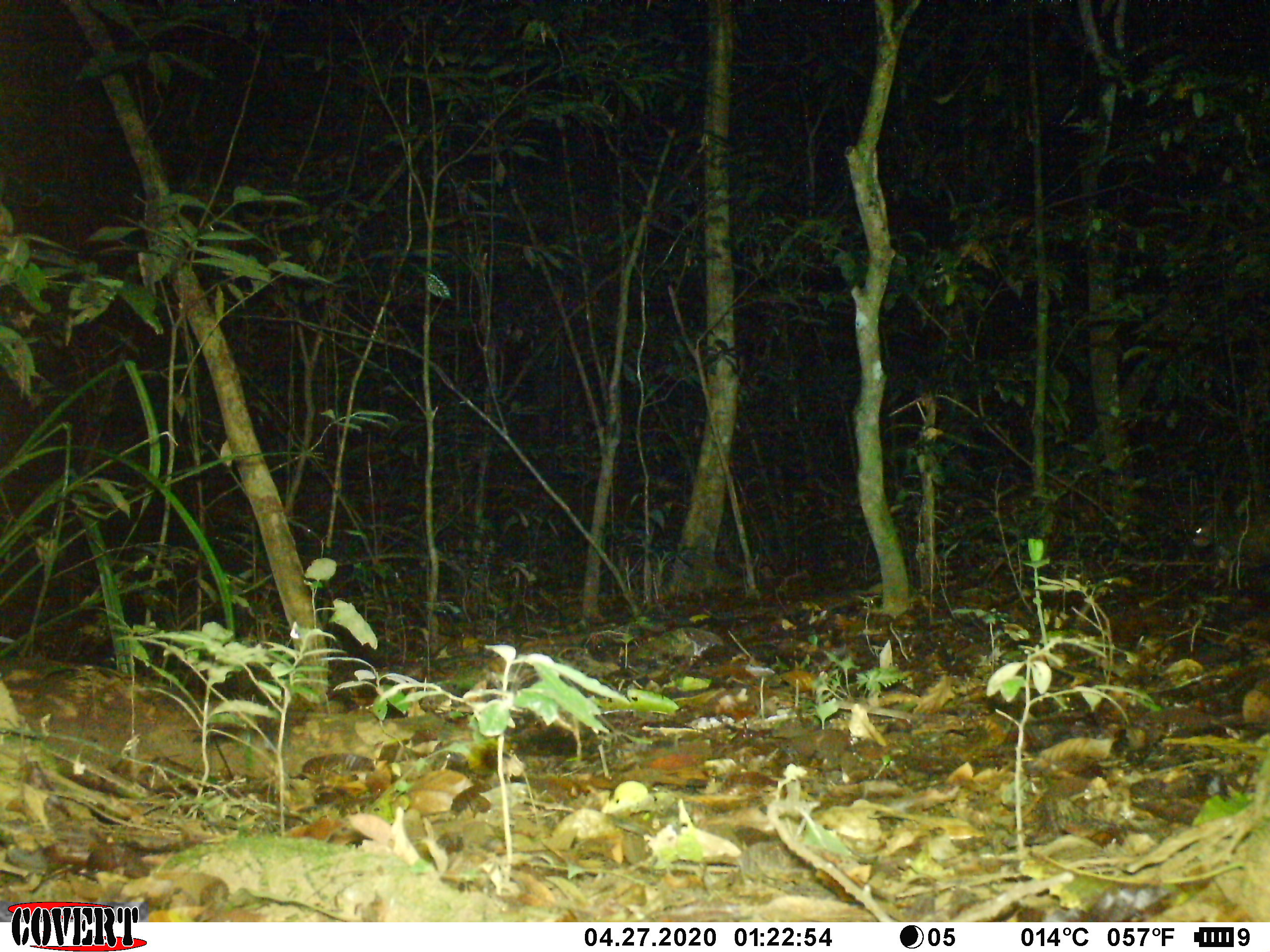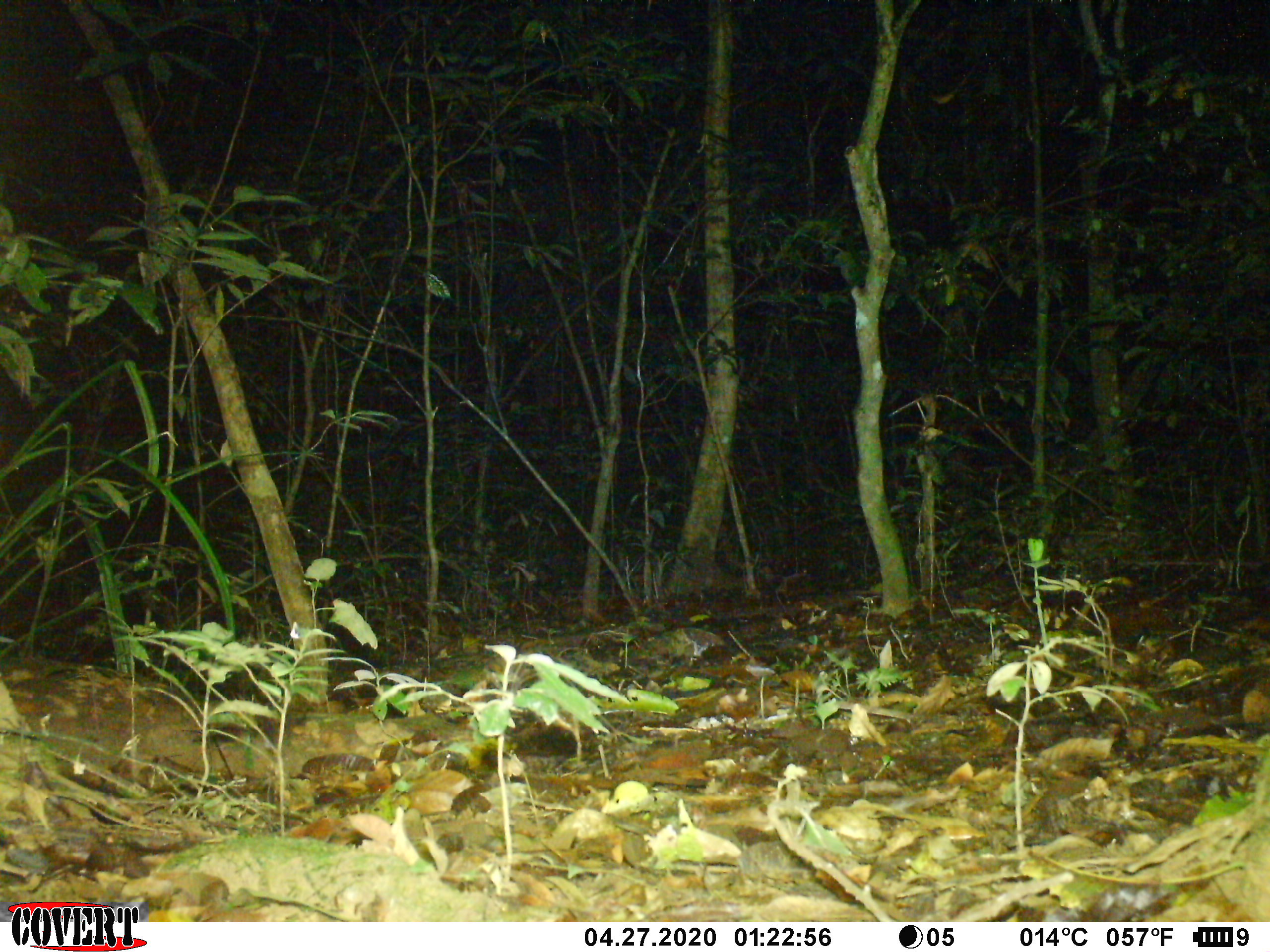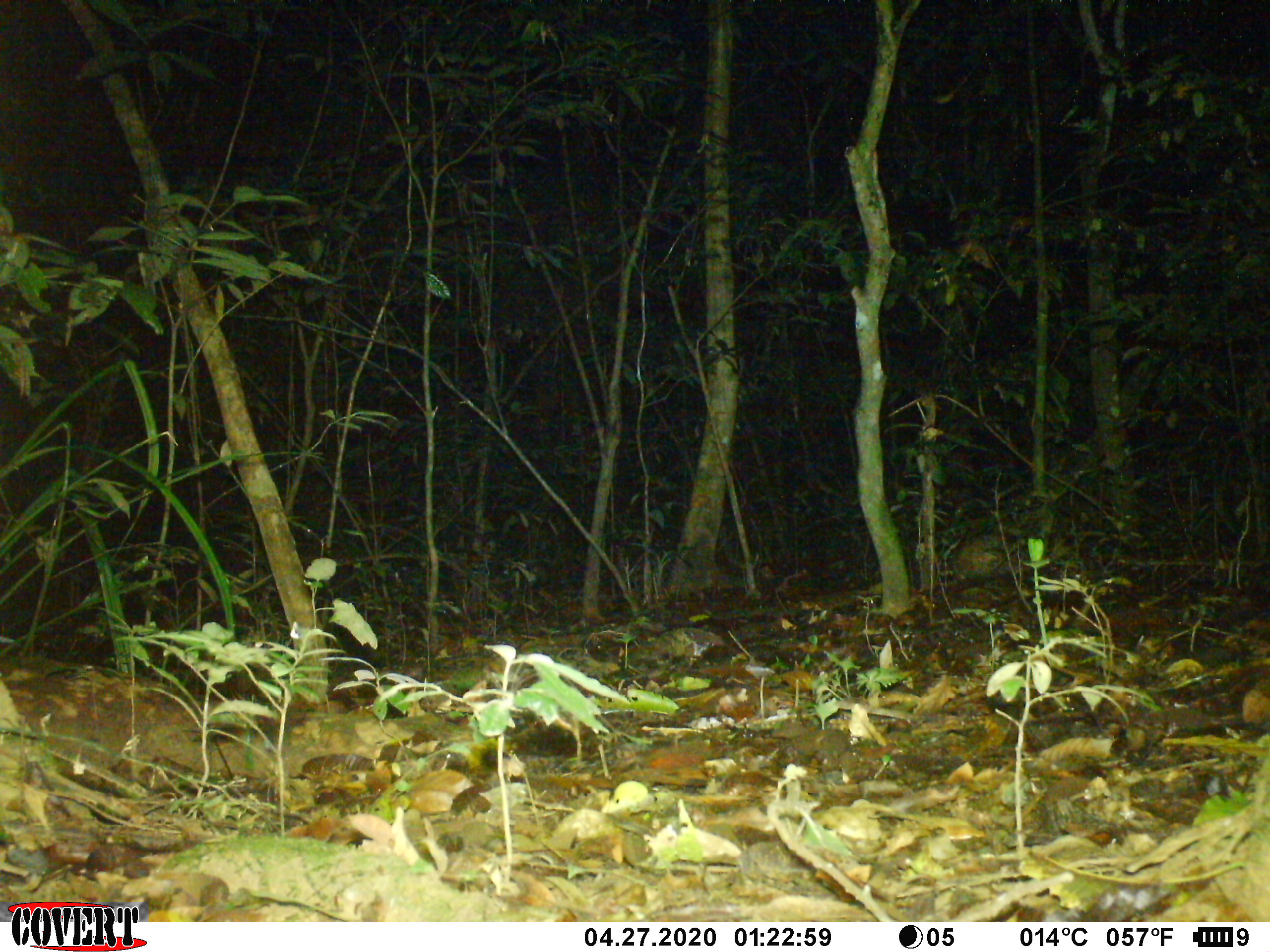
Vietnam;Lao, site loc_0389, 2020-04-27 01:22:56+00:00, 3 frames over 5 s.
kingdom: Animalia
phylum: Chordata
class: Mammalia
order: Rodentia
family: Hystricidae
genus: Atherurus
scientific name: Atherurus macrourus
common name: asiatic brush-tailed porcupine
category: asiatic brush tailed porcupine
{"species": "asiatic brush tailed porcupine (asiatic brush-tailed porcupine) (Atherurus macrourus)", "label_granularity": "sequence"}